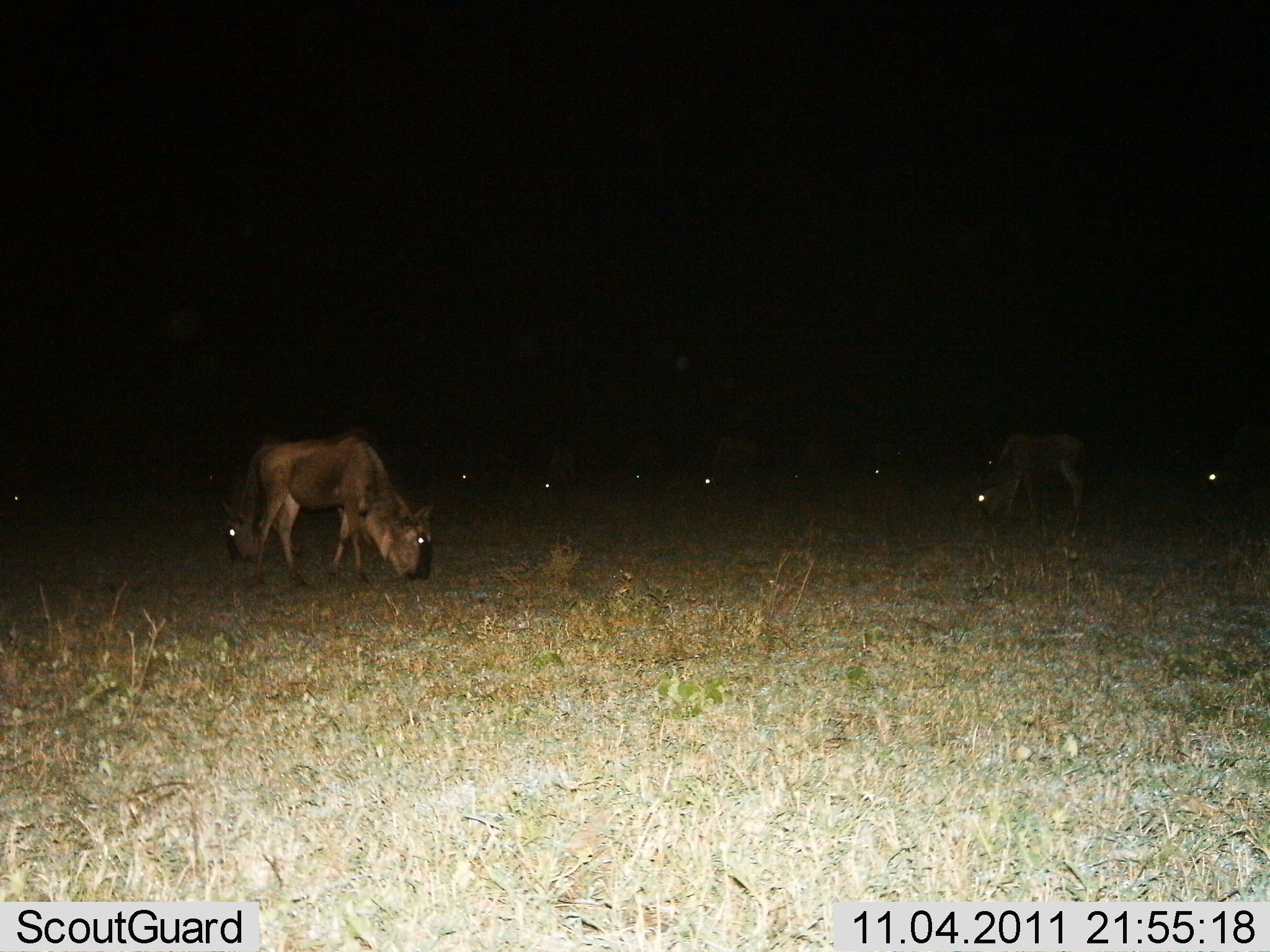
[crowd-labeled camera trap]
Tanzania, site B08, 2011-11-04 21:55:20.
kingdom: Animalia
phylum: Chordata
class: Mammalia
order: Artiodactyla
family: Bovidae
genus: Connochaetes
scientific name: Connochaetes taurinus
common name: blue wildebeest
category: wildebeest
Wildebeest (blue wildebeest) (Connochaetes taurinus), count 10. Behavior (volunteer vote fractions): standing 21%, resting 0%, moving 0%, interacting 0%. Young present (vote fraction): 0%. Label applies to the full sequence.